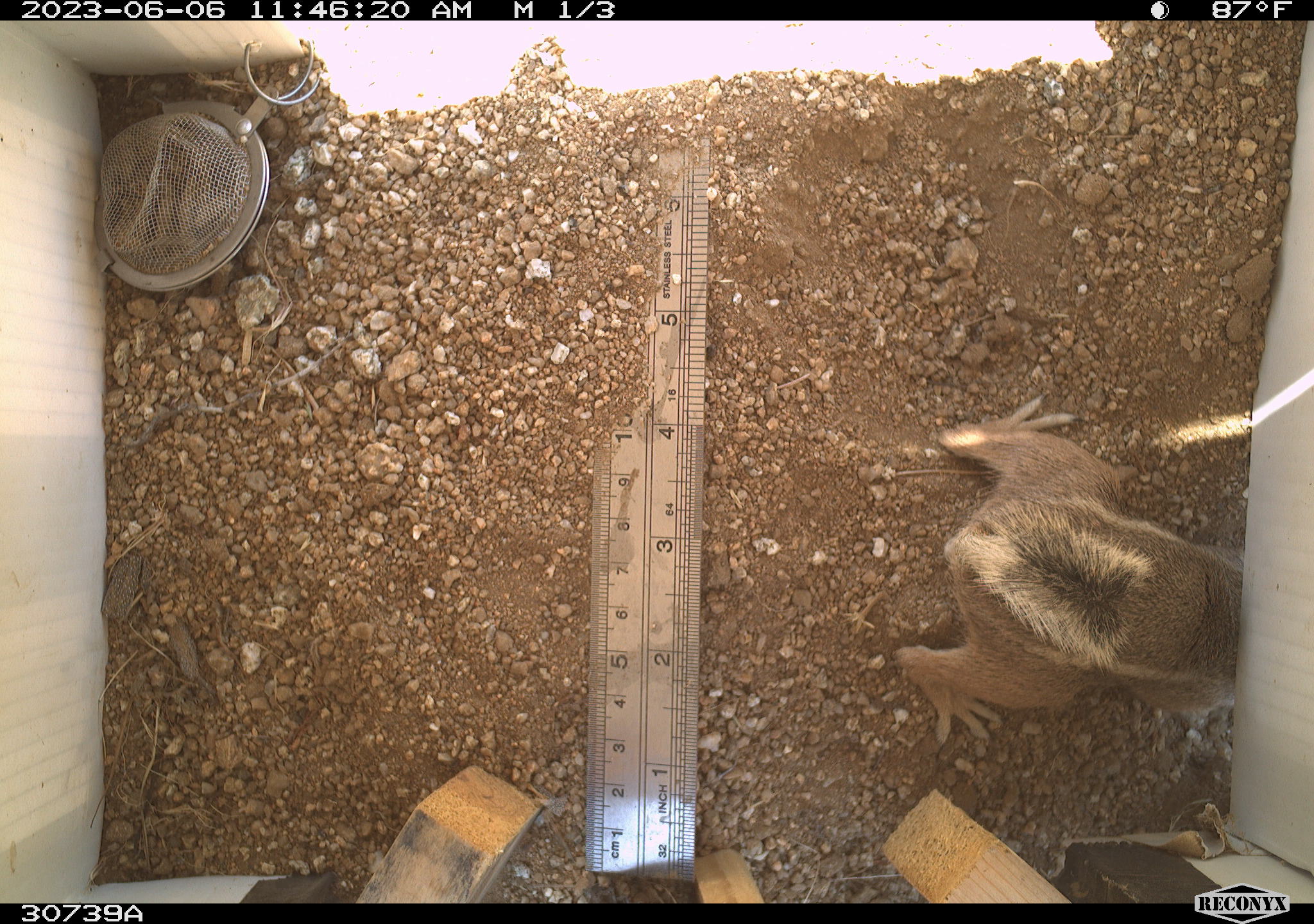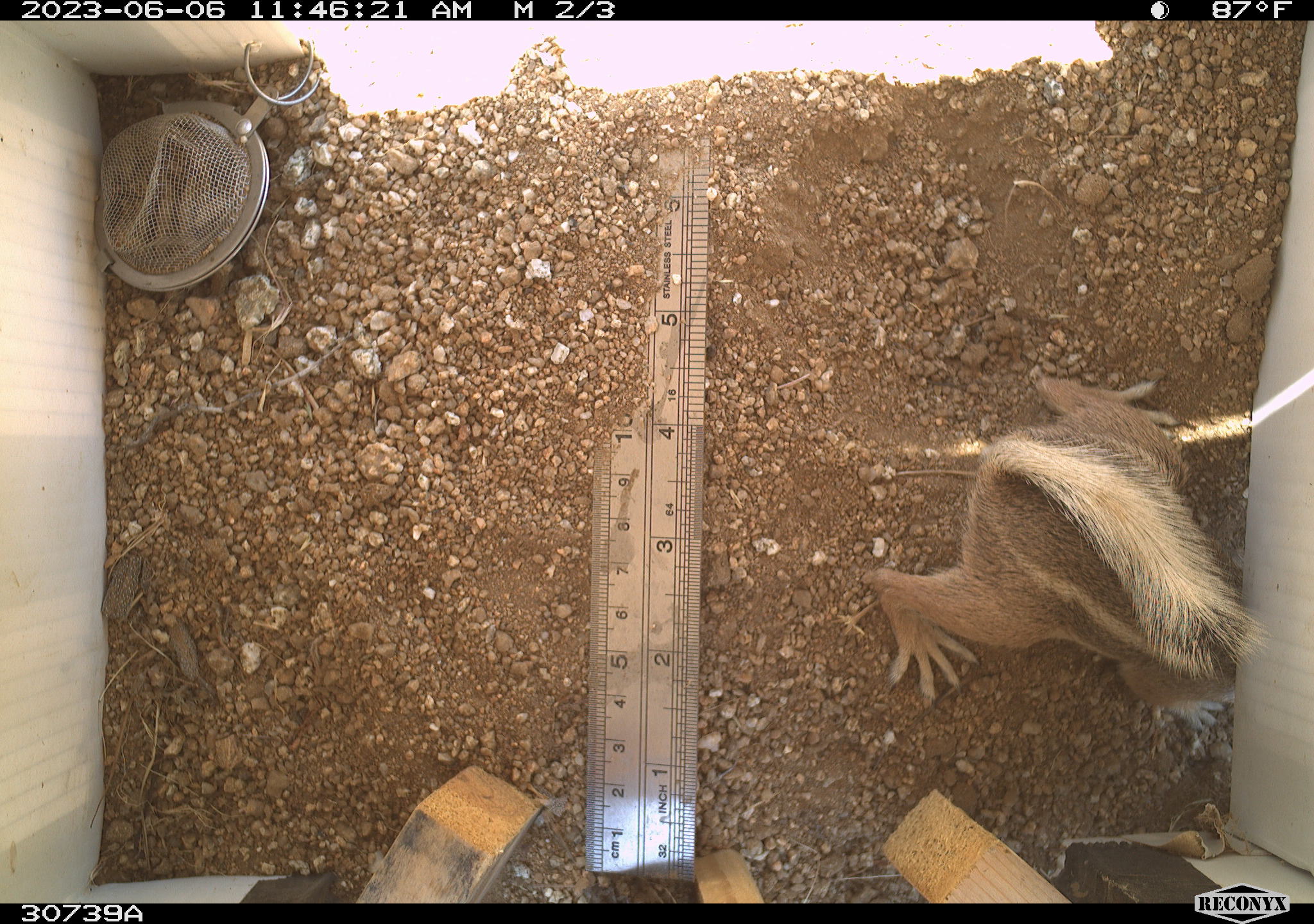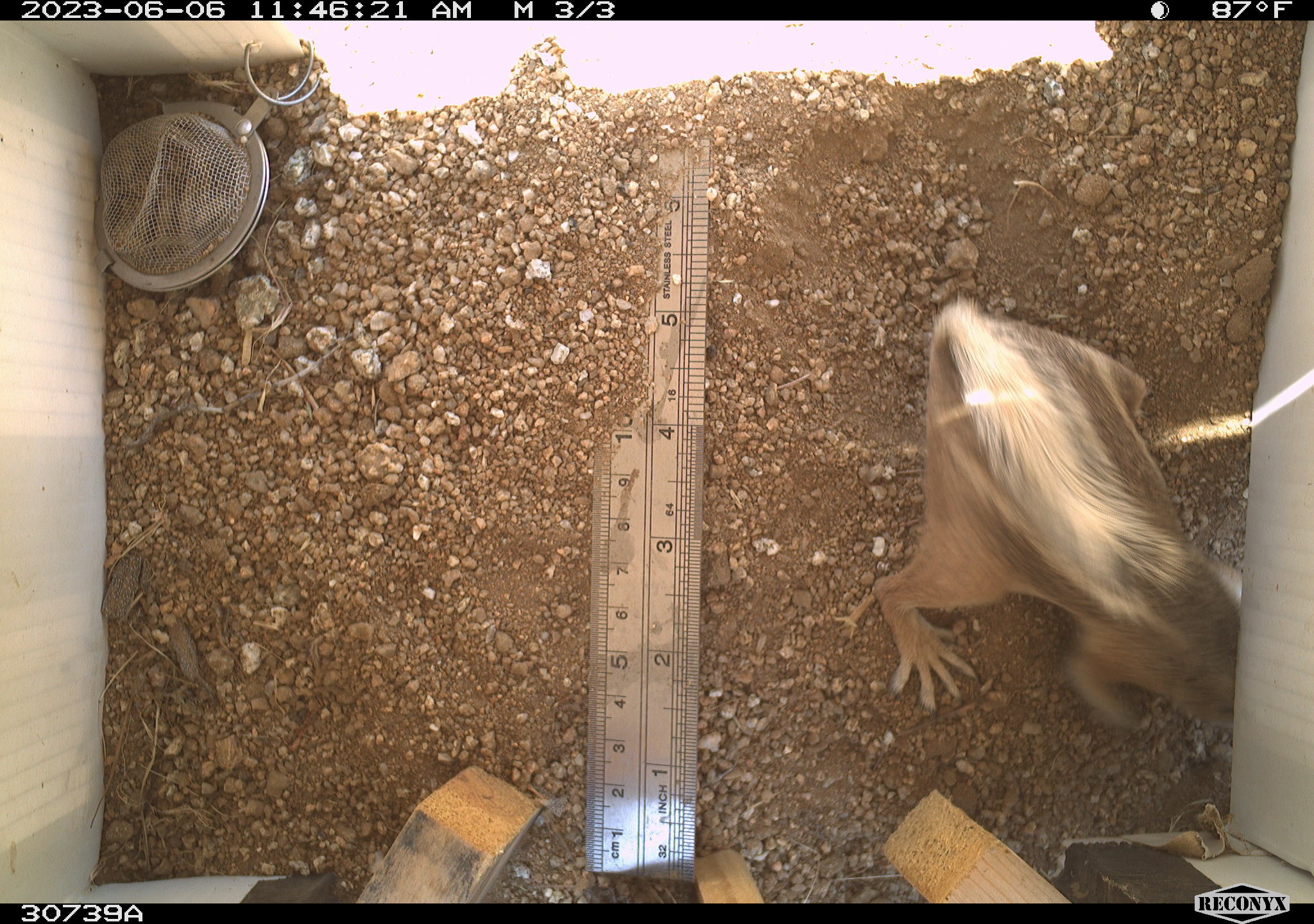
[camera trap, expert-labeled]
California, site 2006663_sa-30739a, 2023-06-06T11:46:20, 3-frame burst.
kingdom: Animalia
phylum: Chordata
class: Mammalia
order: Rodentia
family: Sciuridae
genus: Ammospermophilus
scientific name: Ammospermophilus leucurus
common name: white-tailed antelope squirrel